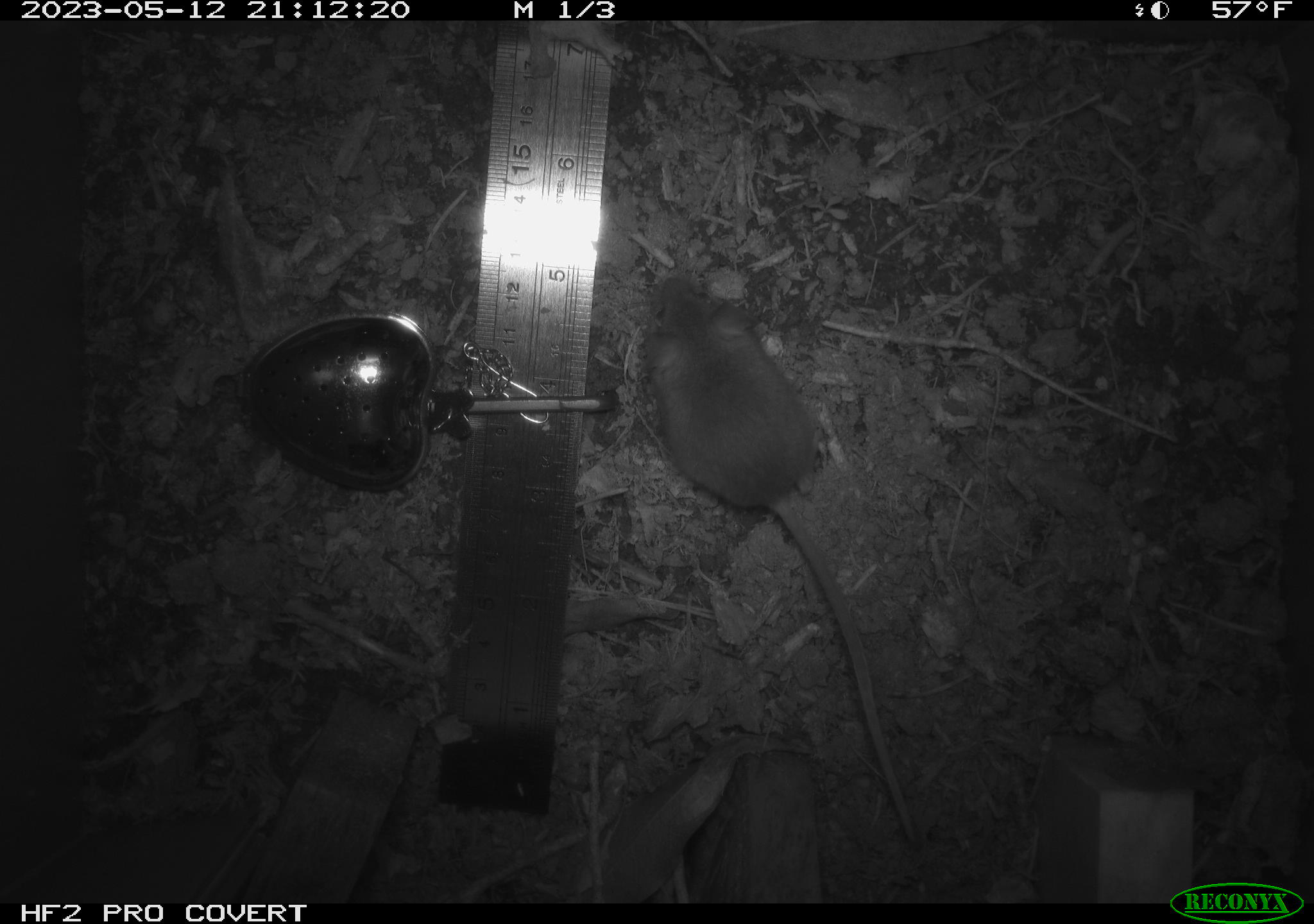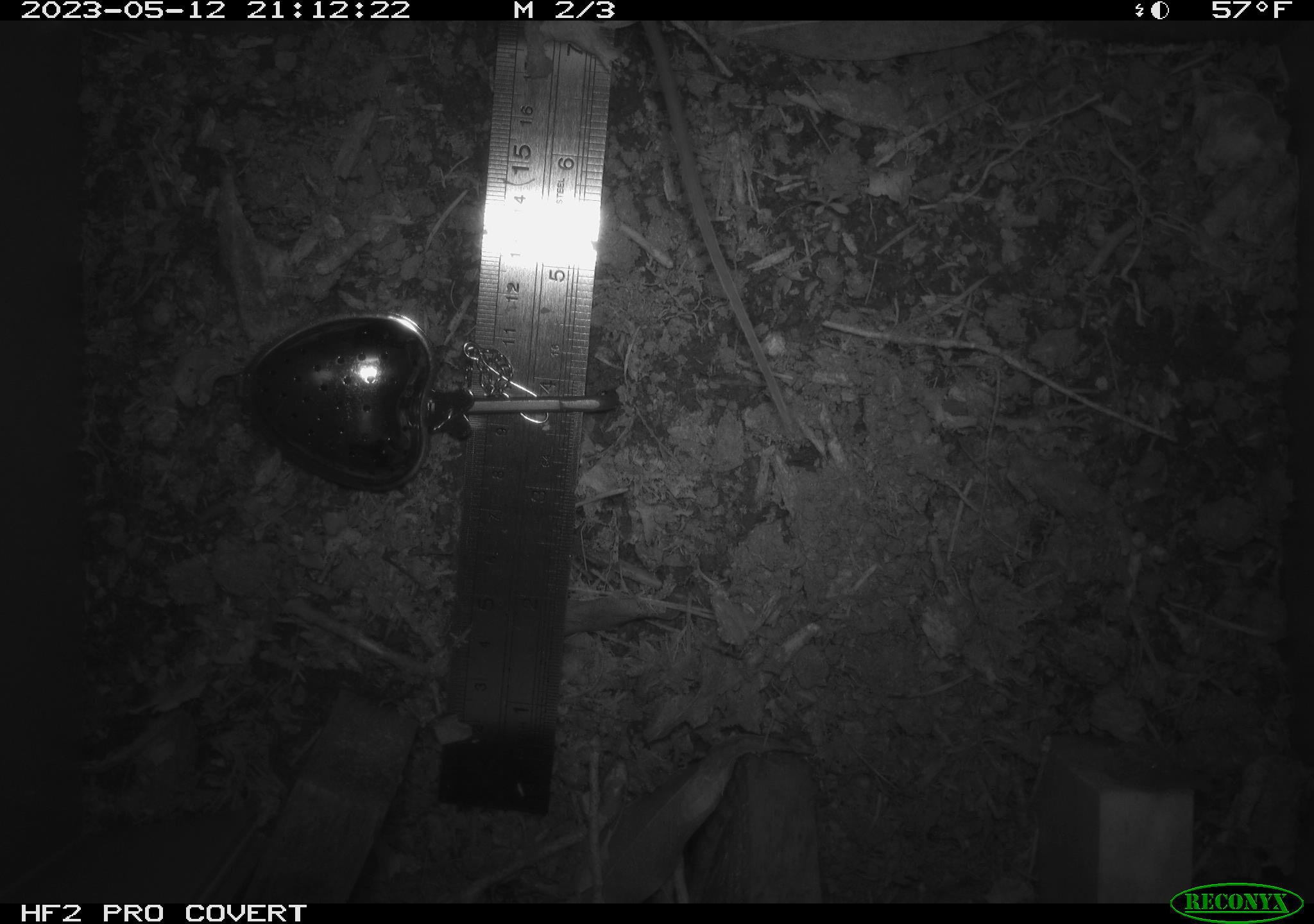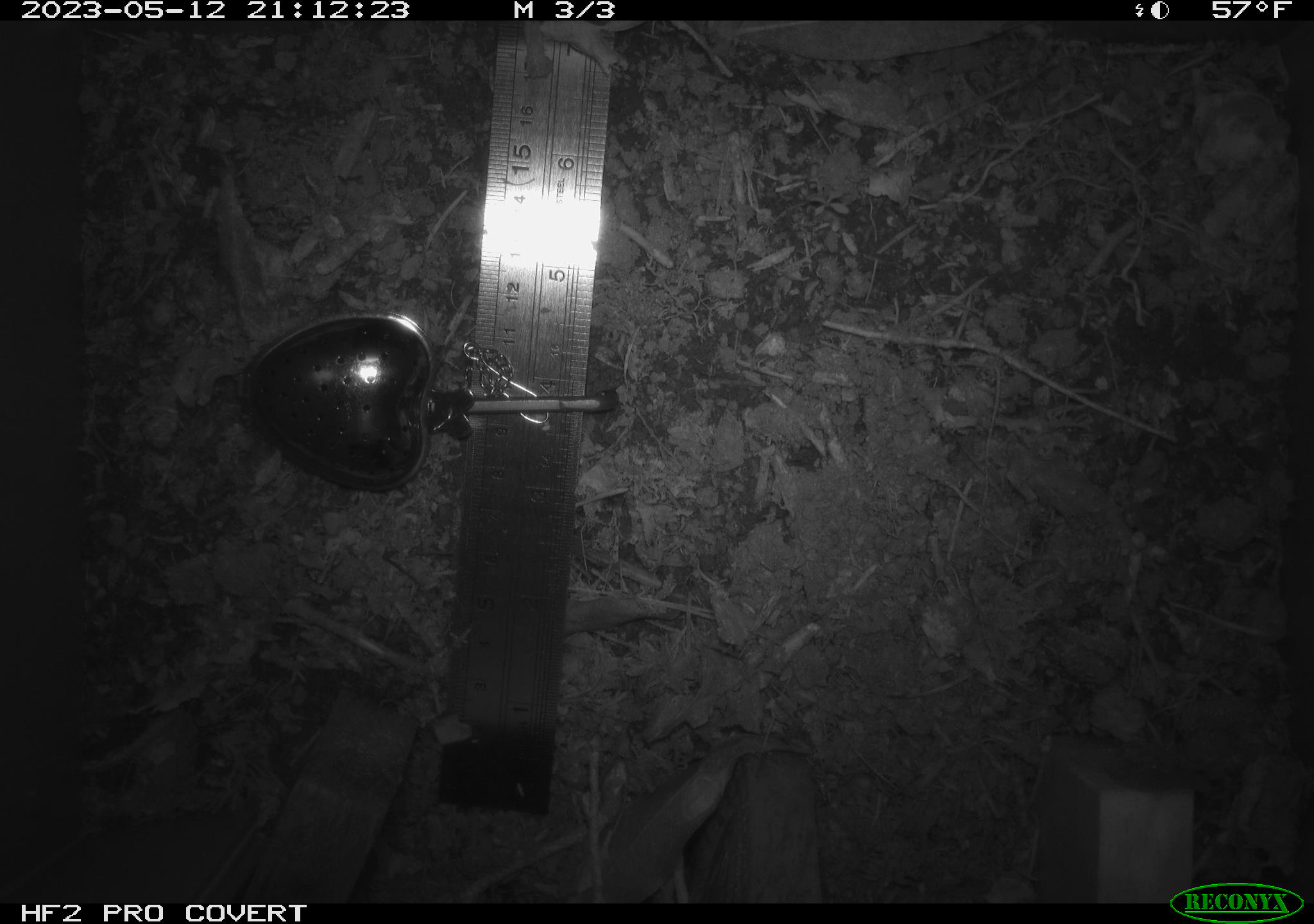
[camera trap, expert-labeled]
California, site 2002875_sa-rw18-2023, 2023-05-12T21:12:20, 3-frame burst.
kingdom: Animalia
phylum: Chordata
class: Mammalia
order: Rodentia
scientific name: Rodentia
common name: mouse species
Mouse species (Rodentia).